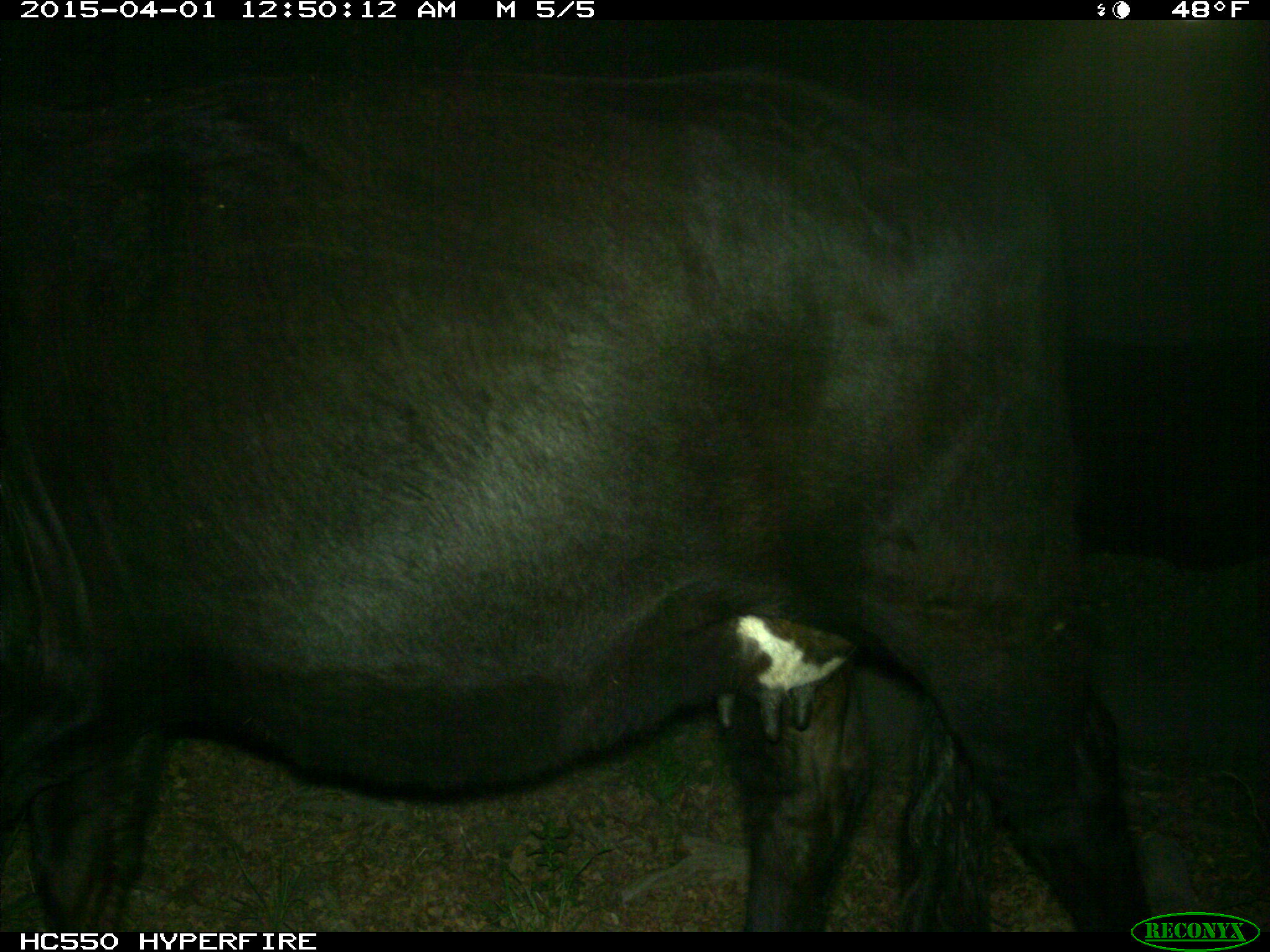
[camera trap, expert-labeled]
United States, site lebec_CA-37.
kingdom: Animalia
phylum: Chordata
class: Mammalia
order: Artiodactyla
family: Bovidae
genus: Bos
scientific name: Bos taurus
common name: domestic cow